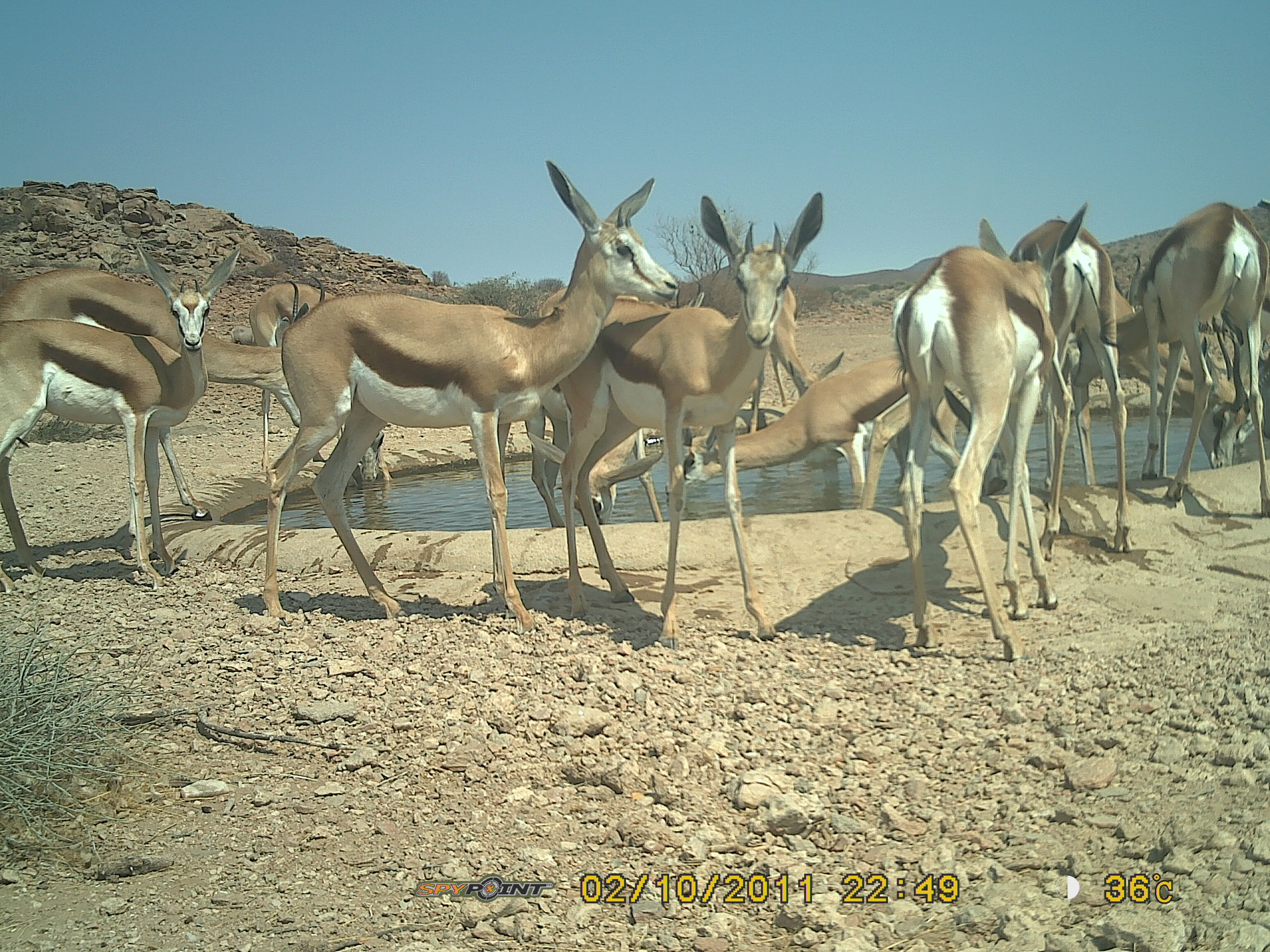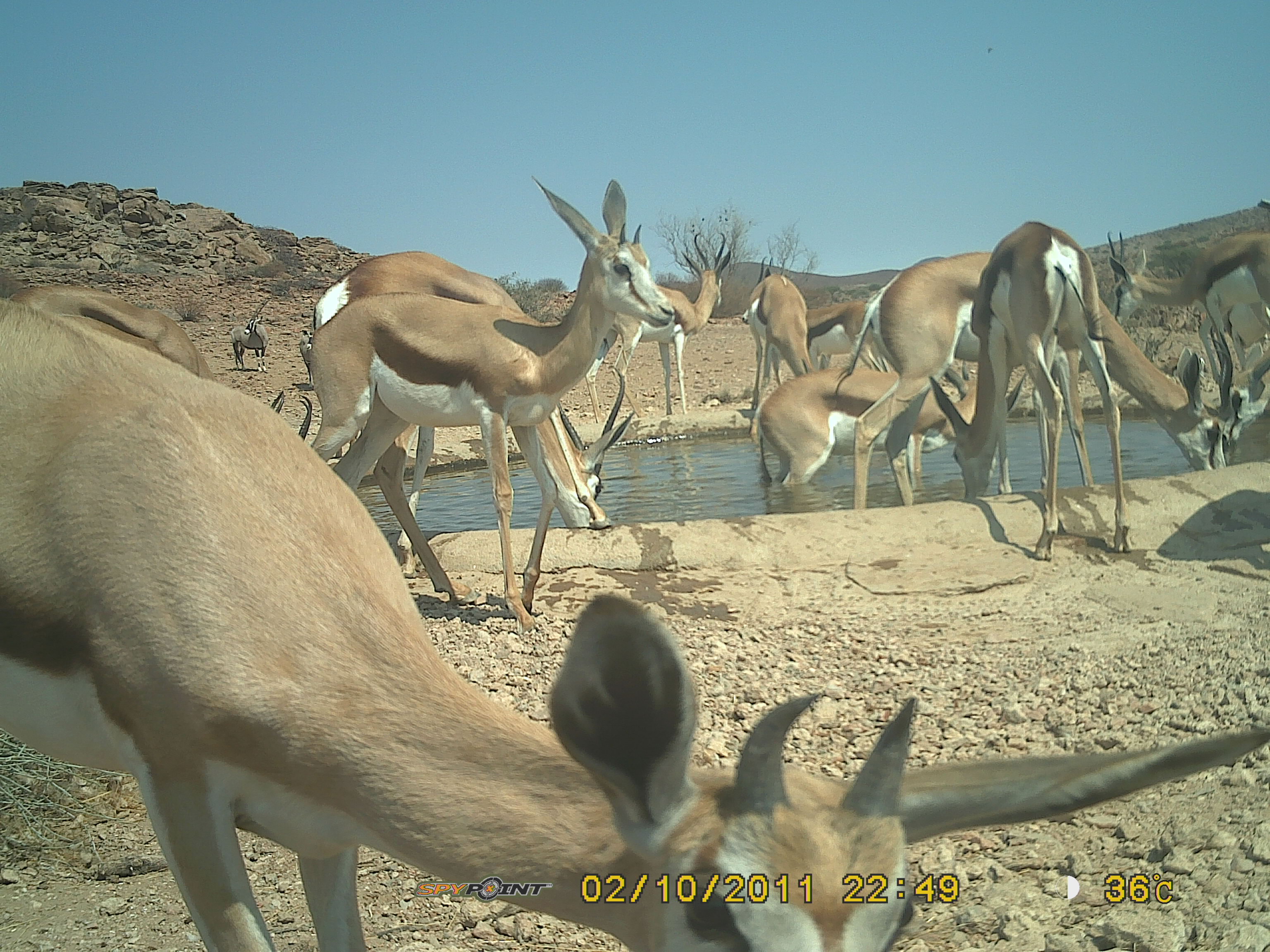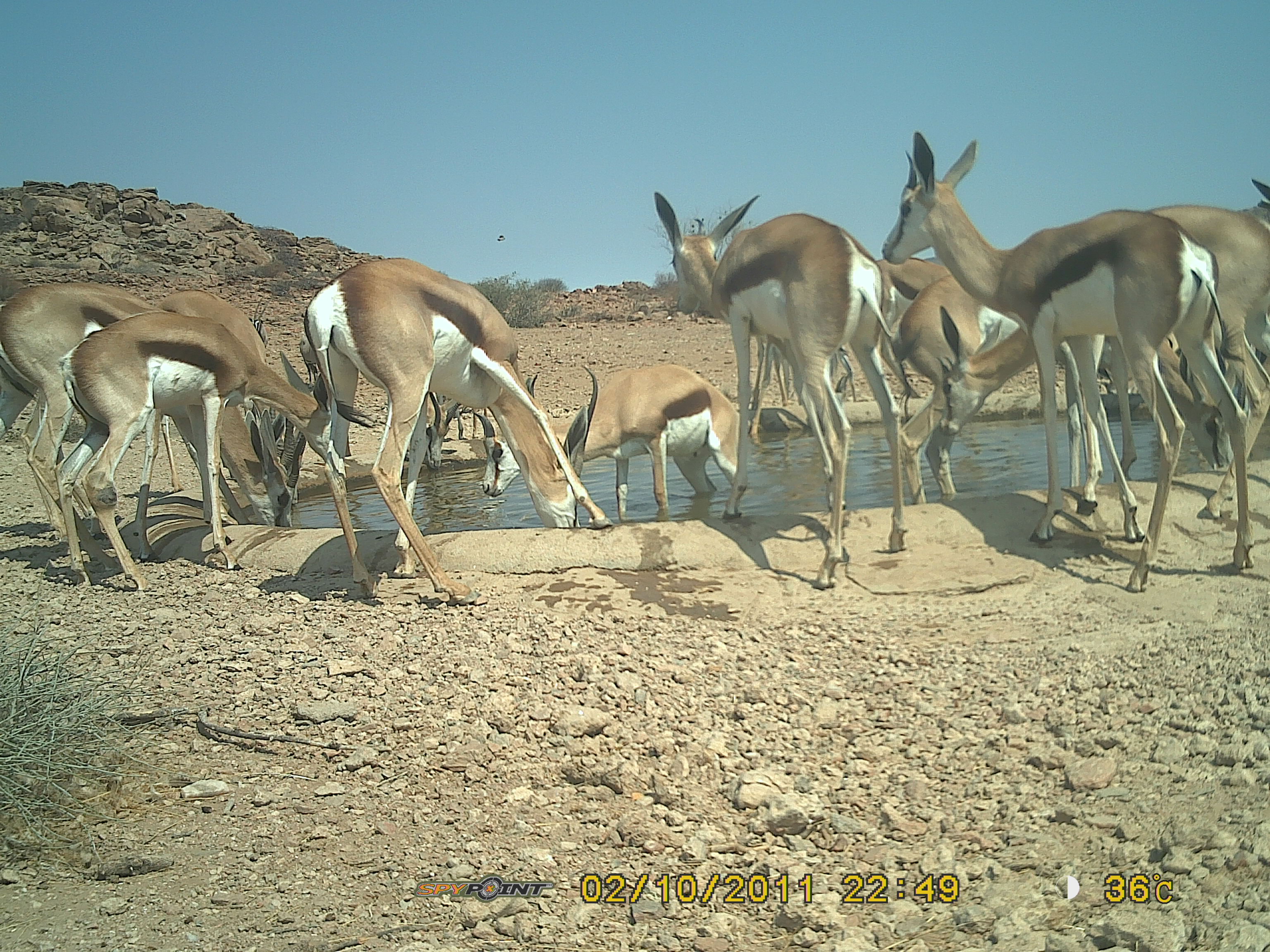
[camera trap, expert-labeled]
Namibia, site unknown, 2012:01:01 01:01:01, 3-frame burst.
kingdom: Animalia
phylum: Chordata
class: Mammalia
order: Artiodactyla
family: Bovidae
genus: Antidorcas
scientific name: Antidorcas marsupialis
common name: springbok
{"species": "Antidorcas marsupialis (springbok)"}